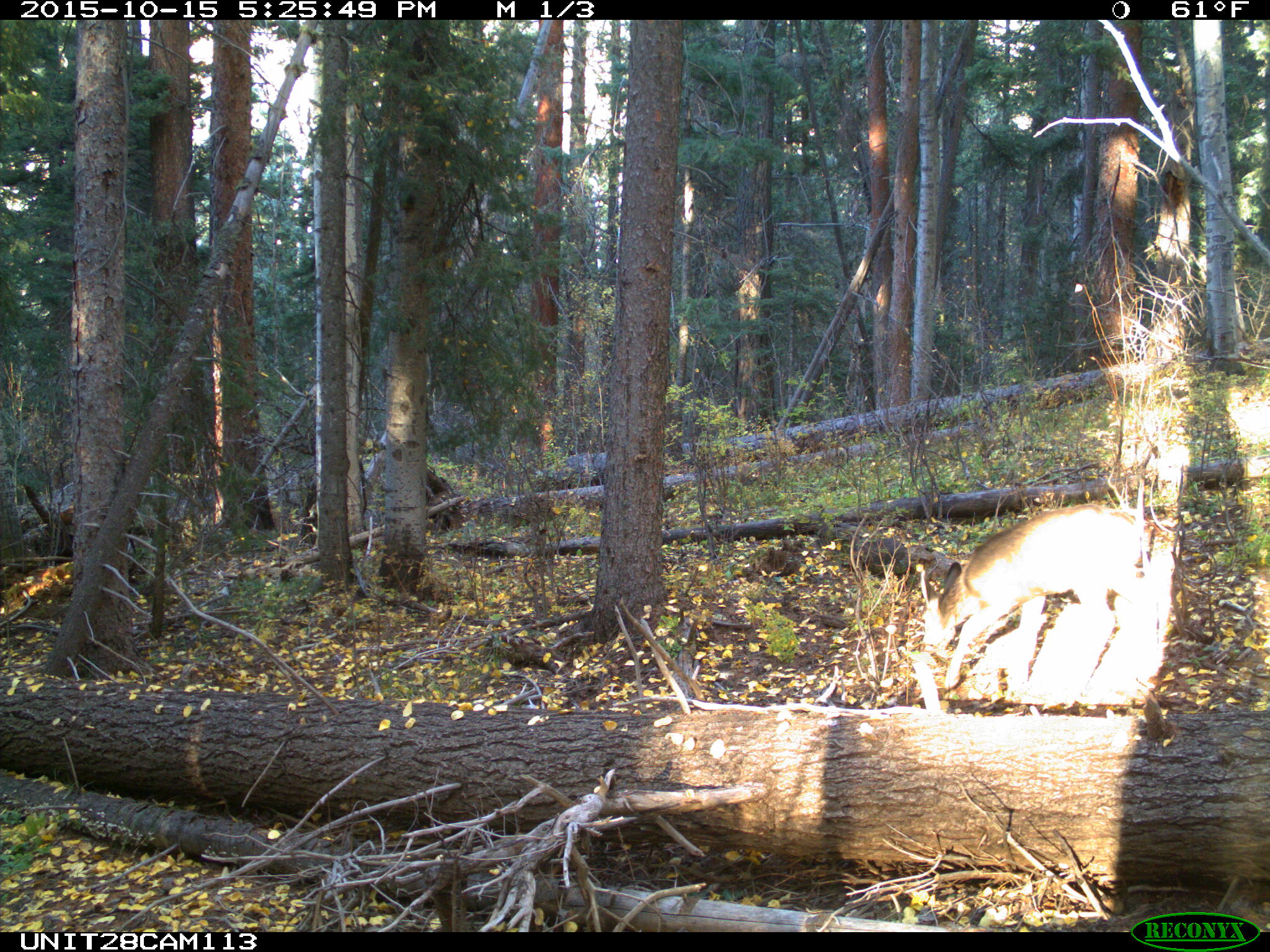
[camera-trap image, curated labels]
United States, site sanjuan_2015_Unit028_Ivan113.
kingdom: Animalia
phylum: Chordata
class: Mammalia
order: Artiodactyla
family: Cervidae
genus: Odocoileus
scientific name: Odocoileus hemionus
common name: mule deer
Odocoileus hemionus (mule deer).